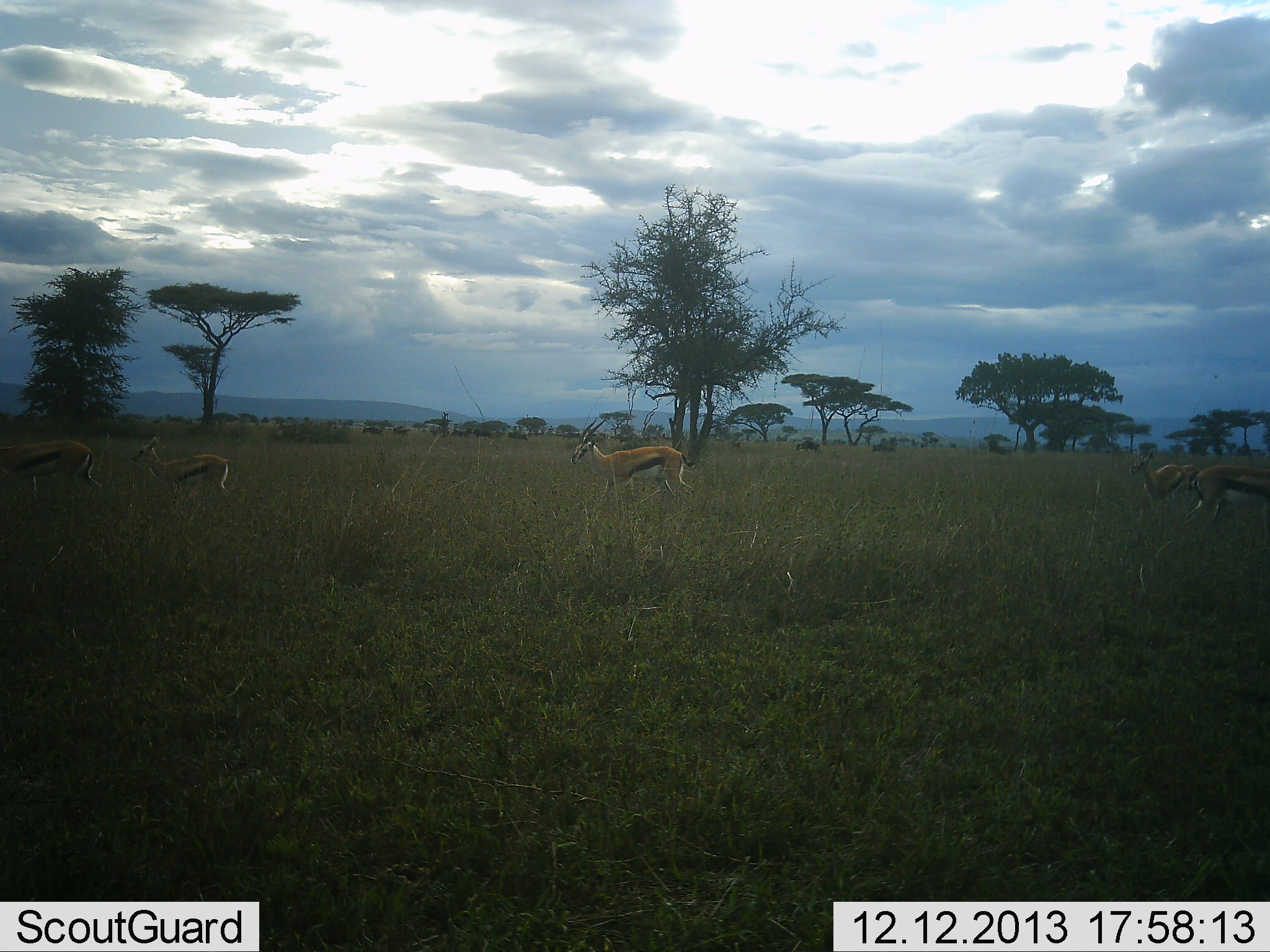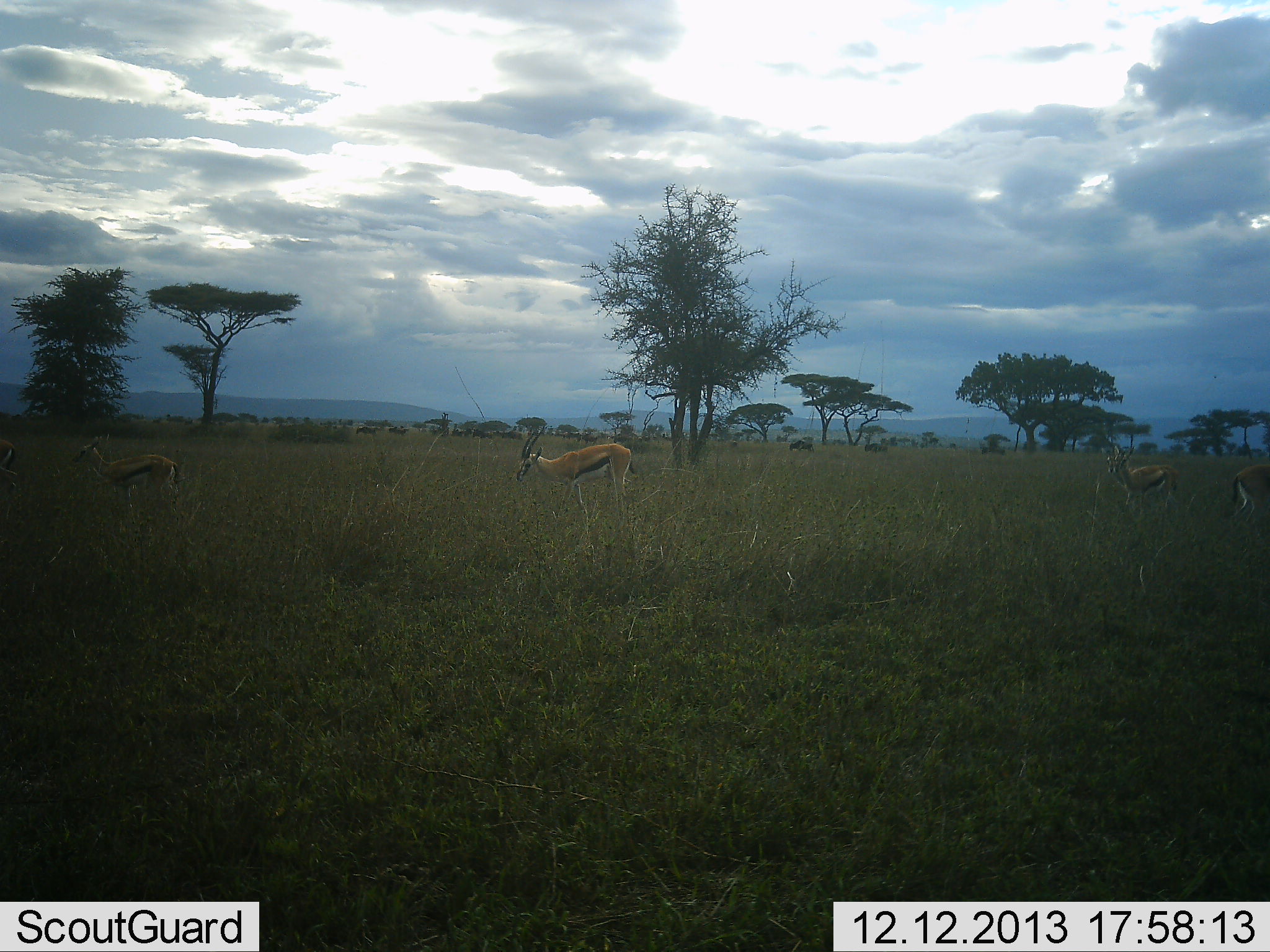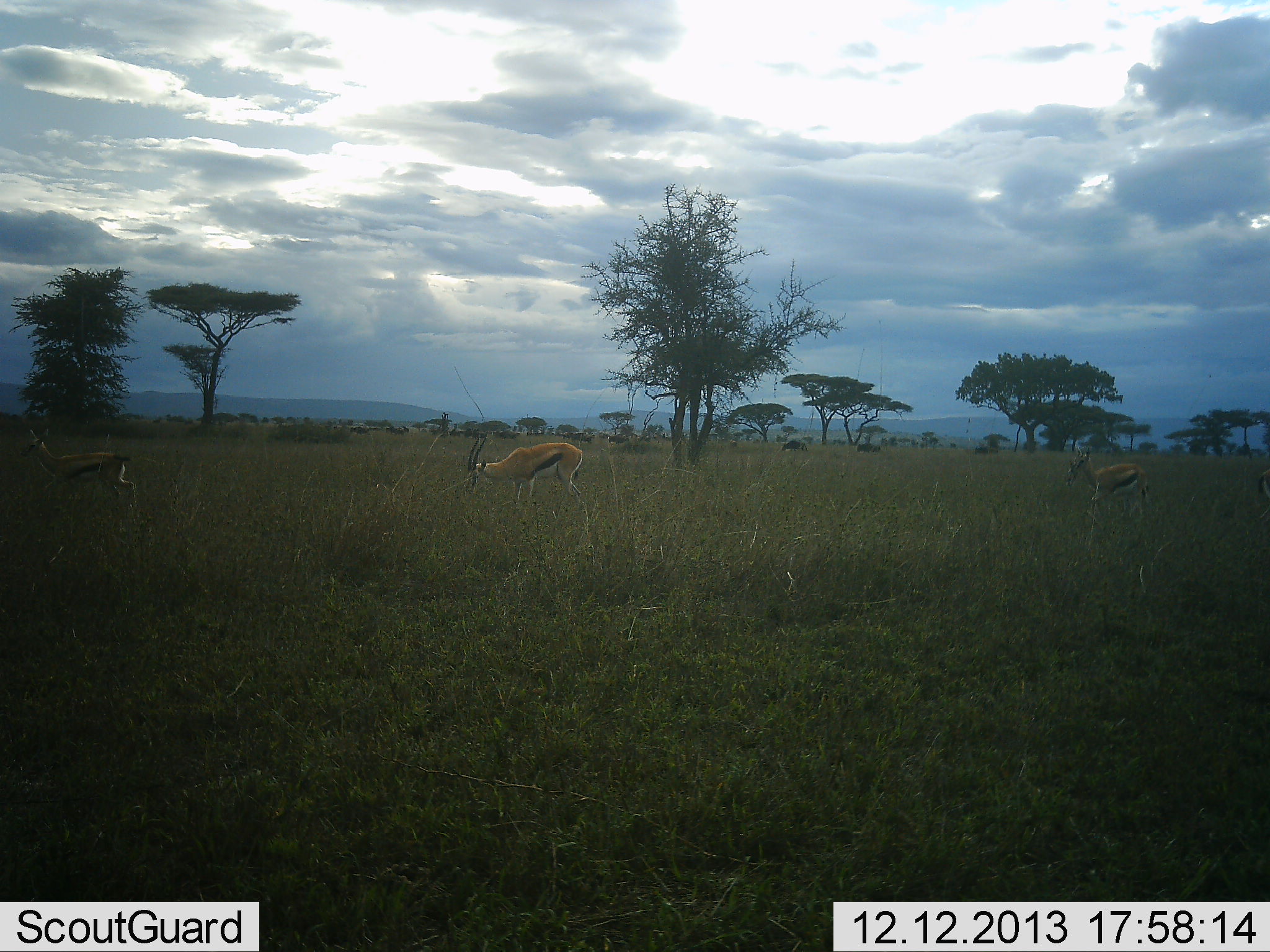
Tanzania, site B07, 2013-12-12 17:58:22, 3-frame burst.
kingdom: Animalia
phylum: Chordata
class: Mammalia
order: Artiodactyla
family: Bovidae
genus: Eudorcas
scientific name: Eudorcas thomsonii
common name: thomson's gazelle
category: gazellethomsons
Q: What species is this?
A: Gazellethomsons (thomson's gazelle) (Eudorcas thomsonii).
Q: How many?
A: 5.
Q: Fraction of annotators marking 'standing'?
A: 18%.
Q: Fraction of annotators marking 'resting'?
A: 0%.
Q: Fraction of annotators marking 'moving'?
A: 88%.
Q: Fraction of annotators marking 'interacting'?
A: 6%.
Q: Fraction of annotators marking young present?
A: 0%.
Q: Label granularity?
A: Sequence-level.